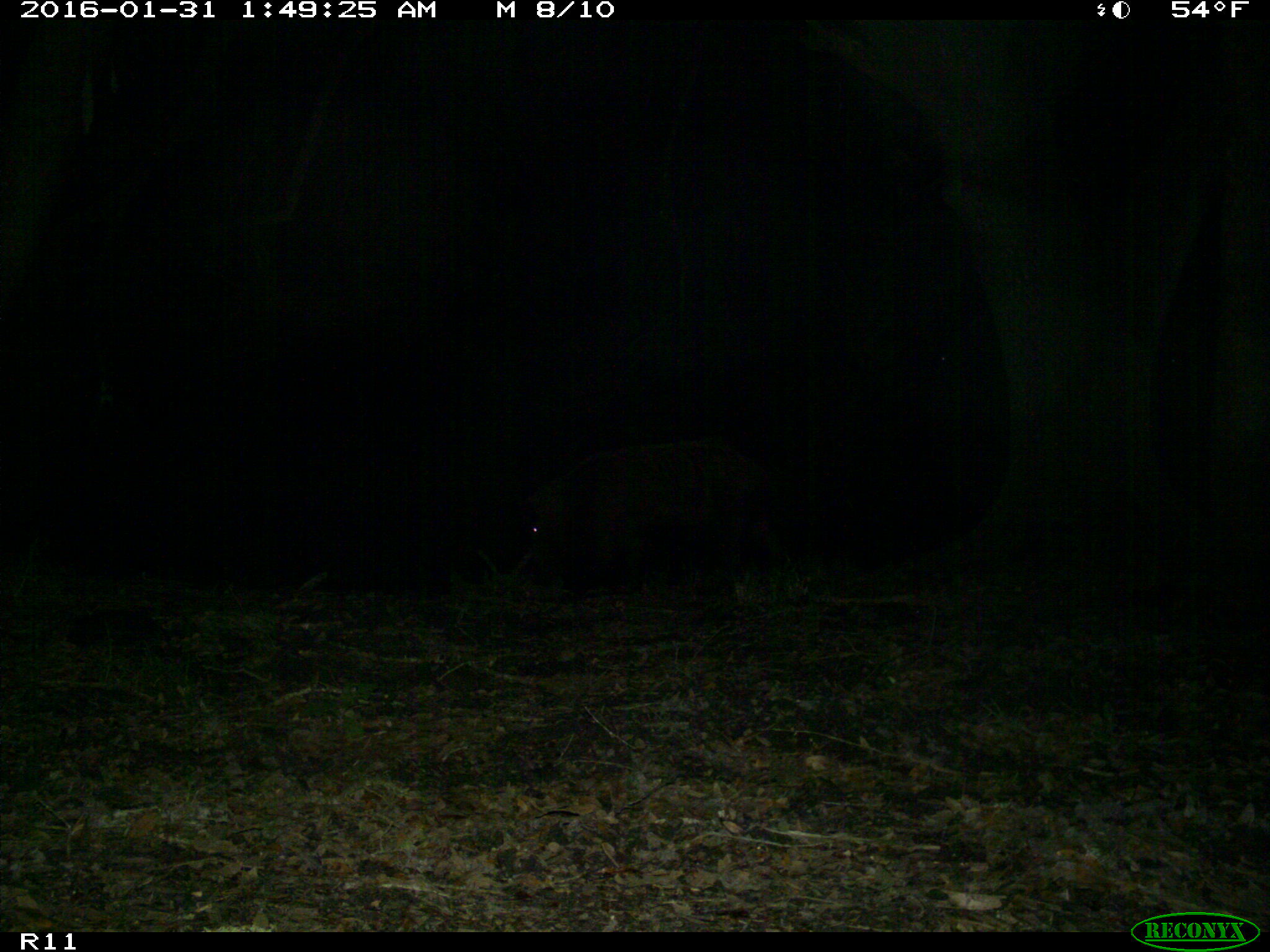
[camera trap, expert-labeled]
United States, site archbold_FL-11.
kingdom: Animalia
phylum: Chordata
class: Mammalia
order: Artiodactyla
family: Suidae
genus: Sus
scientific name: Sus scrofa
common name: wild boar